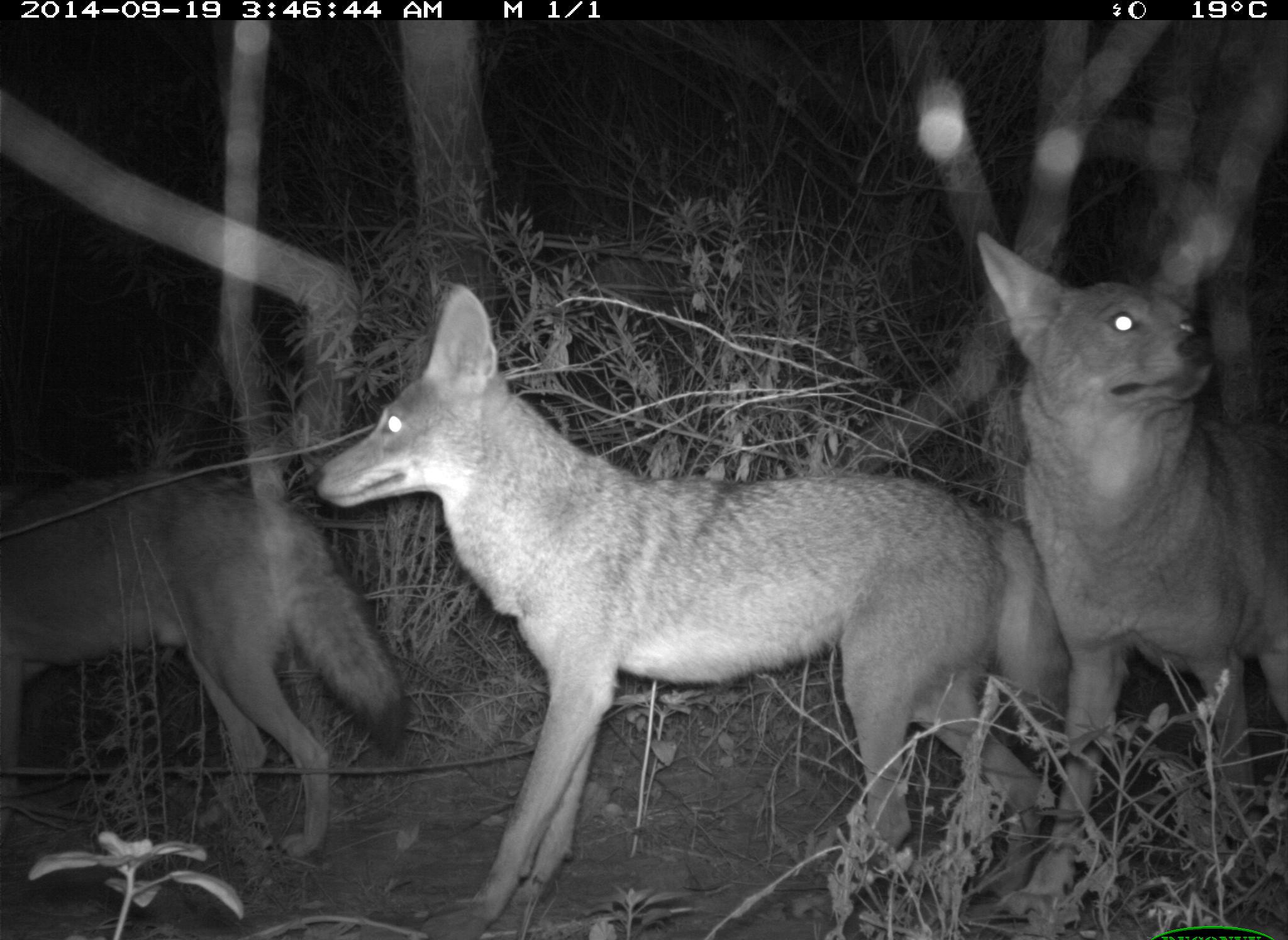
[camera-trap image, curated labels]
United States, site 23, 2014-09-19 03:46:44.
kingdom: Animalia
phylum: Chordata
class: Mammalia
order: Carnivora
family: Canidae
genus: Canis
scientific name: Canis latrans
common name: coyote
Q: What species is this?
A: Coyote (Canis latrans).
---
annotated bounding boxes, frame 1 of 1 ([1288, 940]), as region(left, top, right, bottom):
coyote: region(311, 283, 1064, 938); region(976, 213, 1288, 927); region(0, 475, 407, 861)